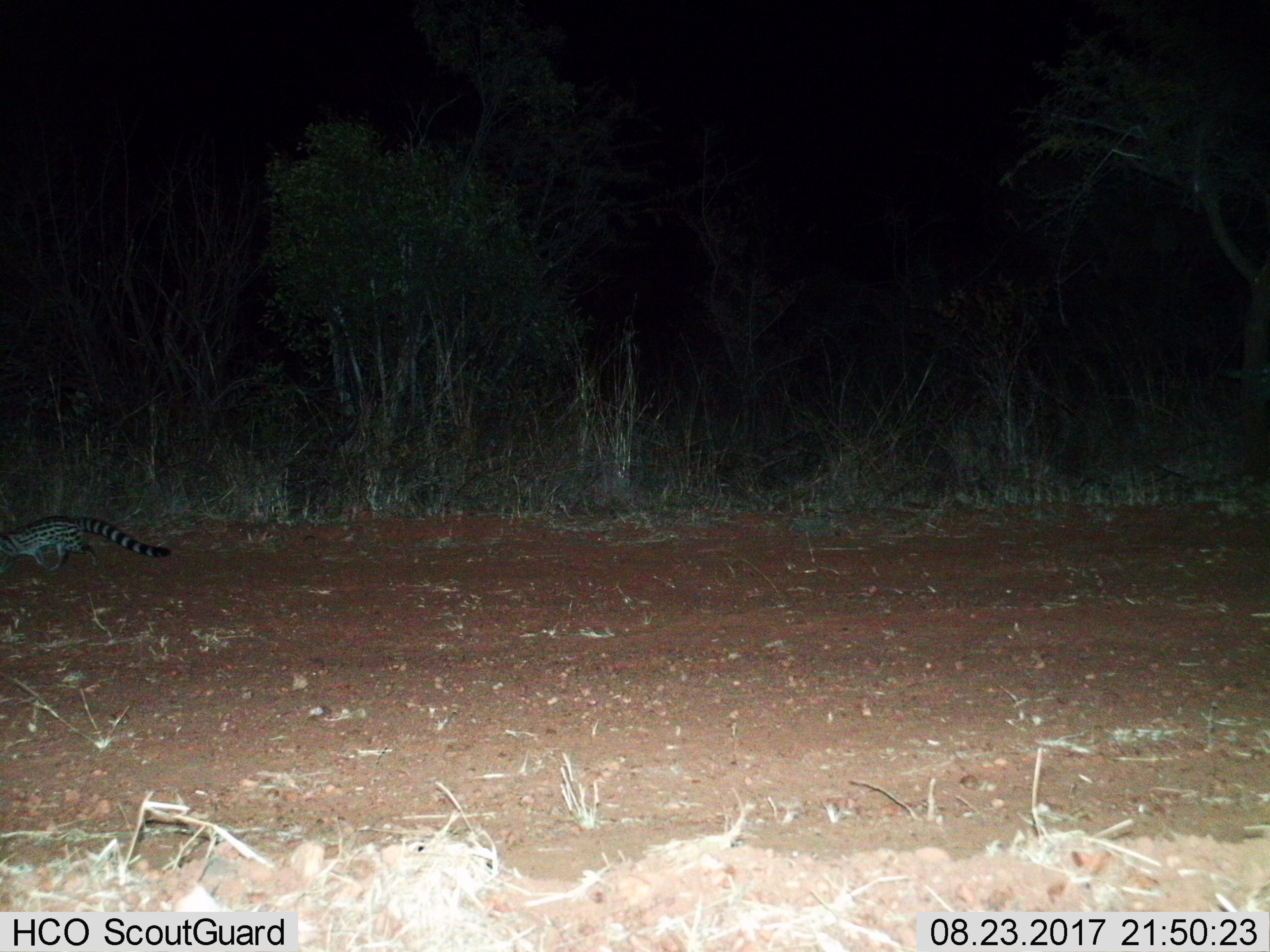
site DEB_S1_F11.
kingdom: Animalia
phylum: Chordata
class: Mammalia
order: Carnivora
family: Viverridae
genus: Genetta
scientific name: Genetta genetta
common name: small-spotted genet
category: genetcommonsmallspotted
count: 1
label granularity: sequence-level